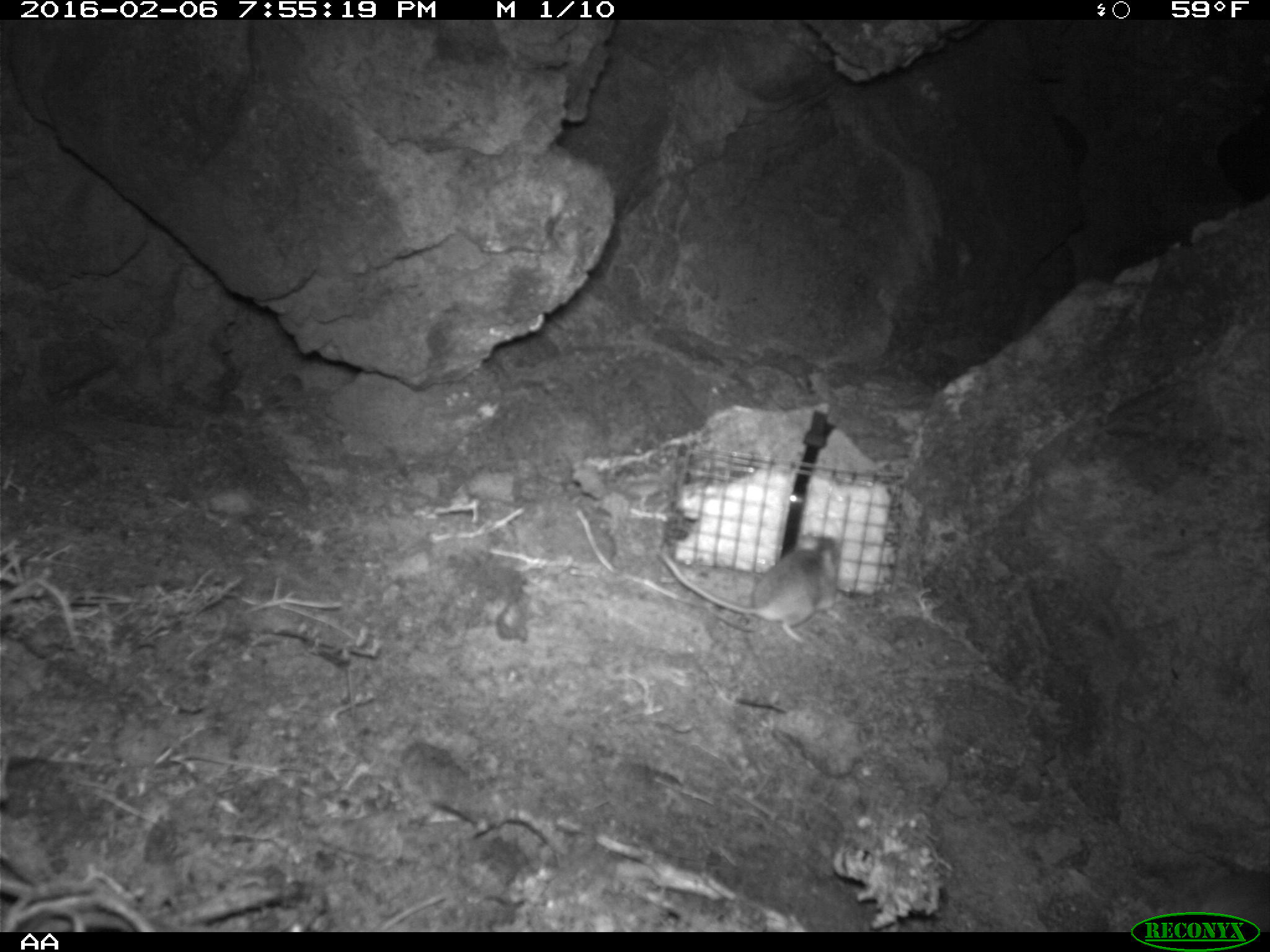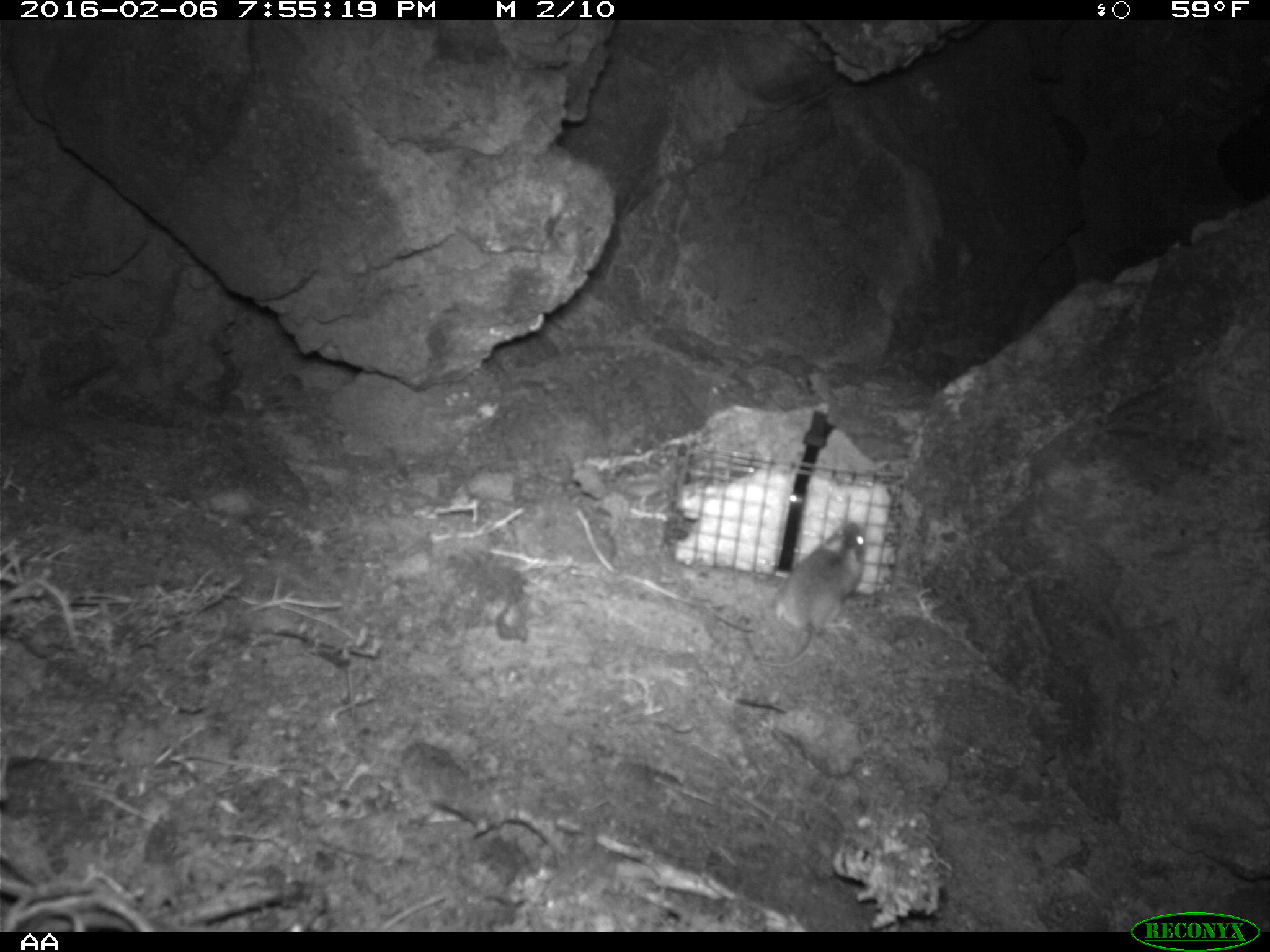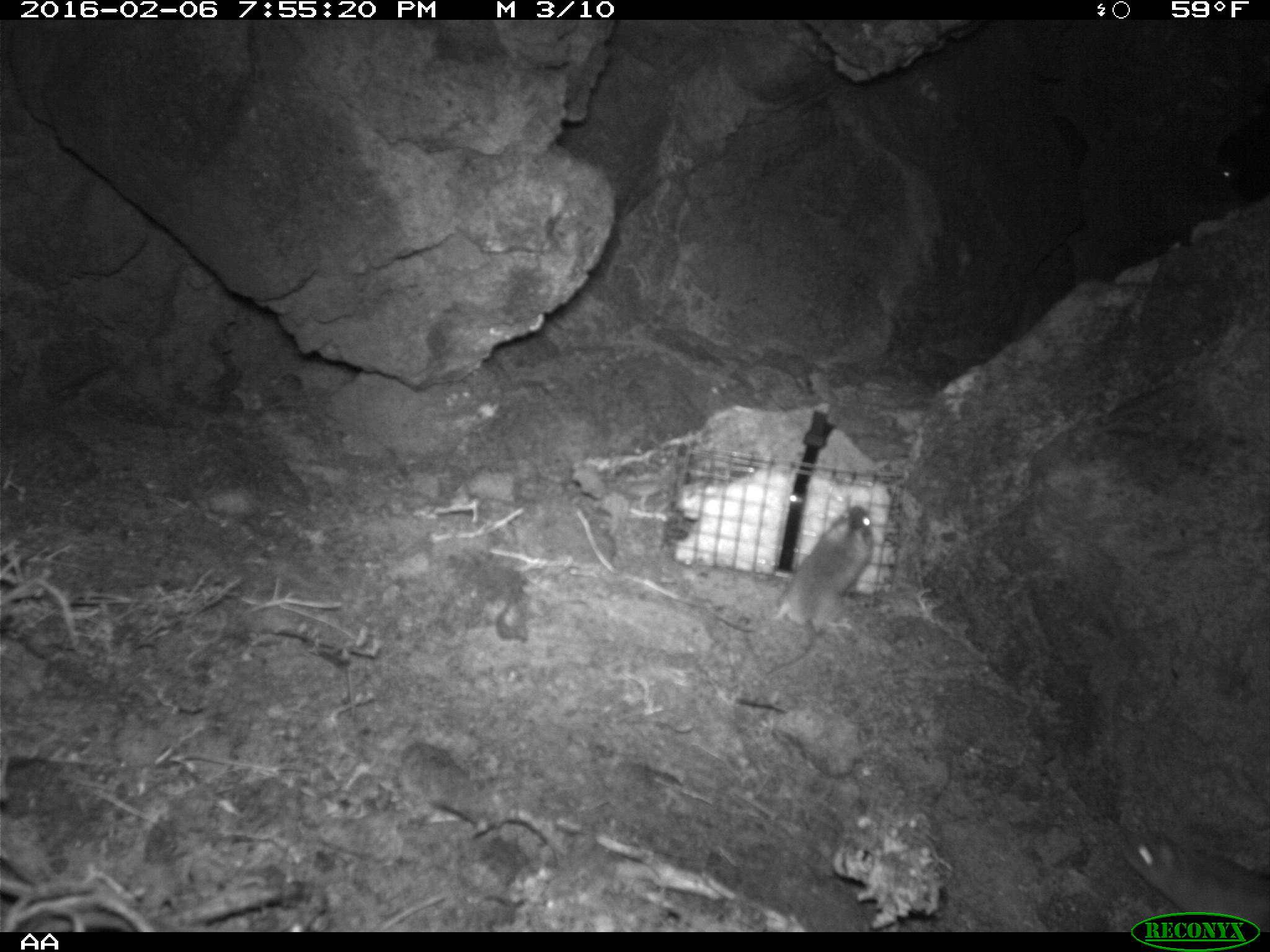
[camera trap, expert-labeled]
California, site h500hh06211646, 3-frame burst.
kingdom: Animalia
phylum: Chordata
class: Mammalia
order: Rodentia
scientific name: Rodentia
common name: rodent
Rodent (Rodentia).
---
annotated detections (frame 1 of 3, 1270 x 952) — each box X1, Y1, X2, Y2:
rodent: 657, 531, 839, 643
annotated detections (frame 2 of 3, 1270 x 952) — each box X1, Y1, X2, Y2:
rodent: 751, 519, 868, 668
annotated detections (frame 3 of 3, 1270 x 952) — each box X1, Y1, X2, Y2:
rodent: 701, 503, 876, 640; 1120, 831, 1269, 933; 1206, 156, 1241, 188